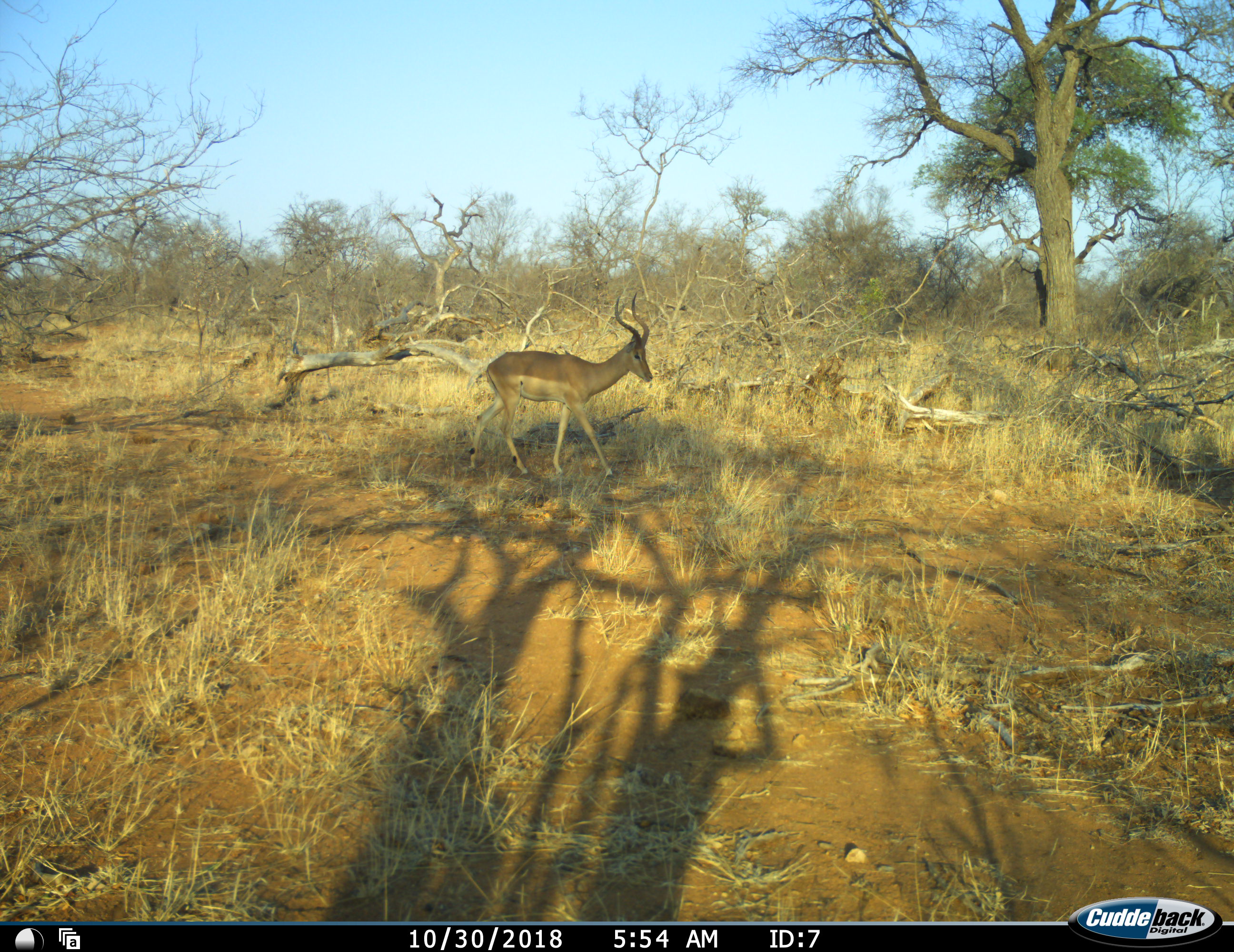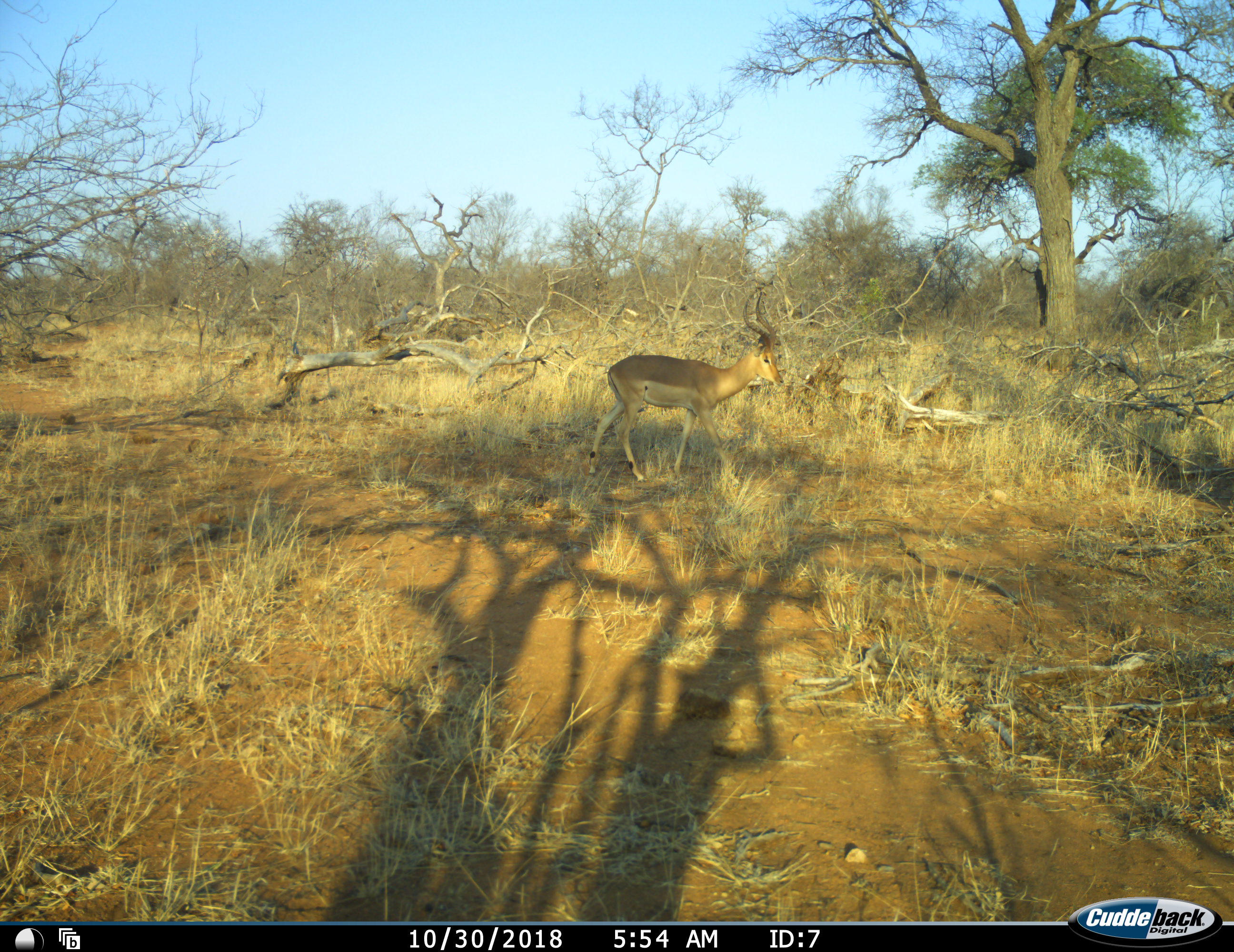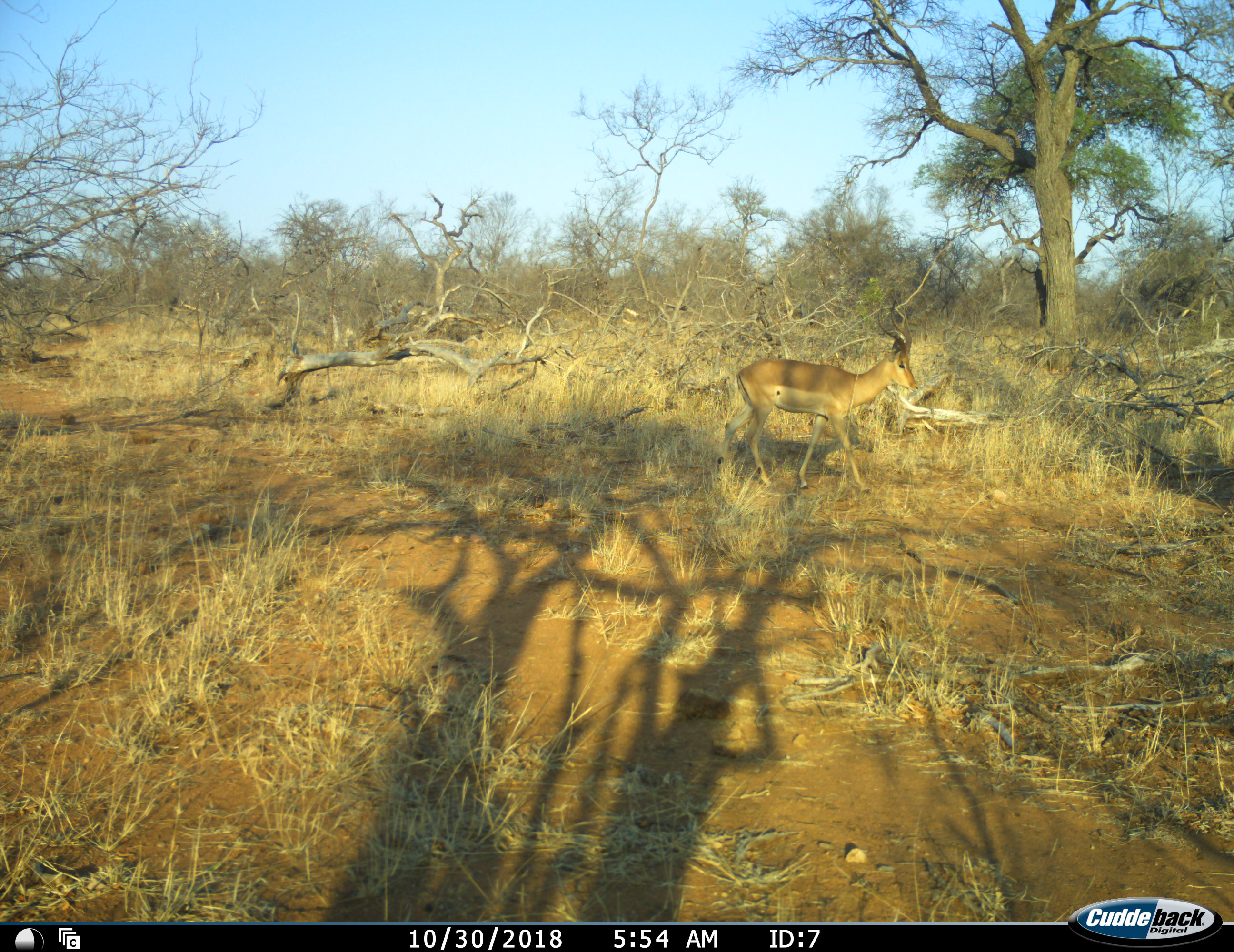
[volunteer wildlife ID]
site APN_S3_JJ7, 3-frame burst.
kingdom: Animalia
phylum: Chordata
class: Mammalia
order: Artiodactyla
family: Bovidae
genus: Aepyceros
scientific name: Aepyceros melampus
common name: impala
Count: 1.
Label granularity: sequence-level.